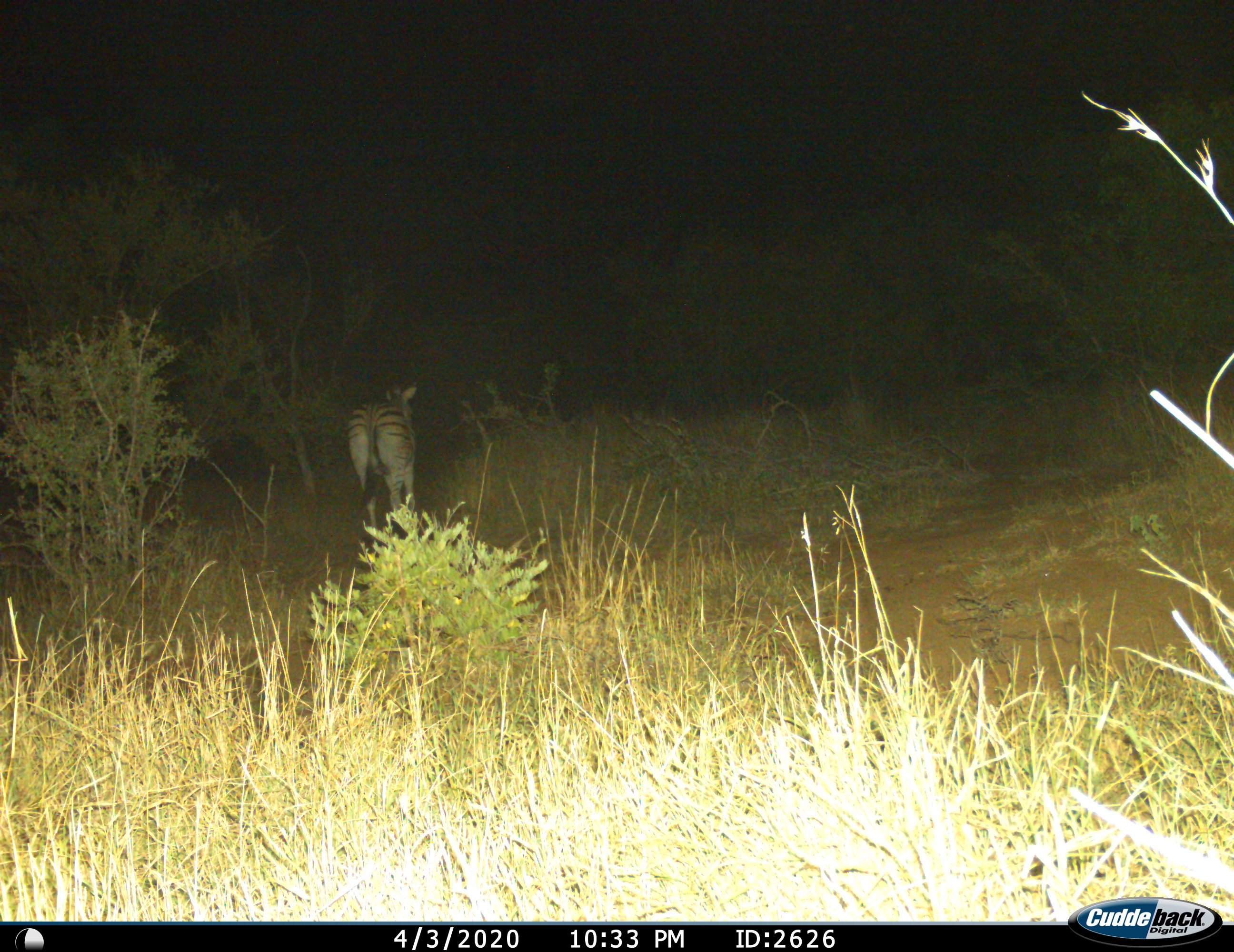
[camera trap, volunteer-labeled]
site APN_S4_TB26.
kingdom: Animalia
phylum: Chordata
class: Mammalia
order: Perissodactyla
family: Equidae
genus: Equus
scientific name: Equus quagga burchellii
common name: burchell's zebra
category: zebraburchells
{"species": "zebraburchells (burchell's zebra) (Equus quagga burchellii)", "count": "1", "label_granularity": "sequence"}